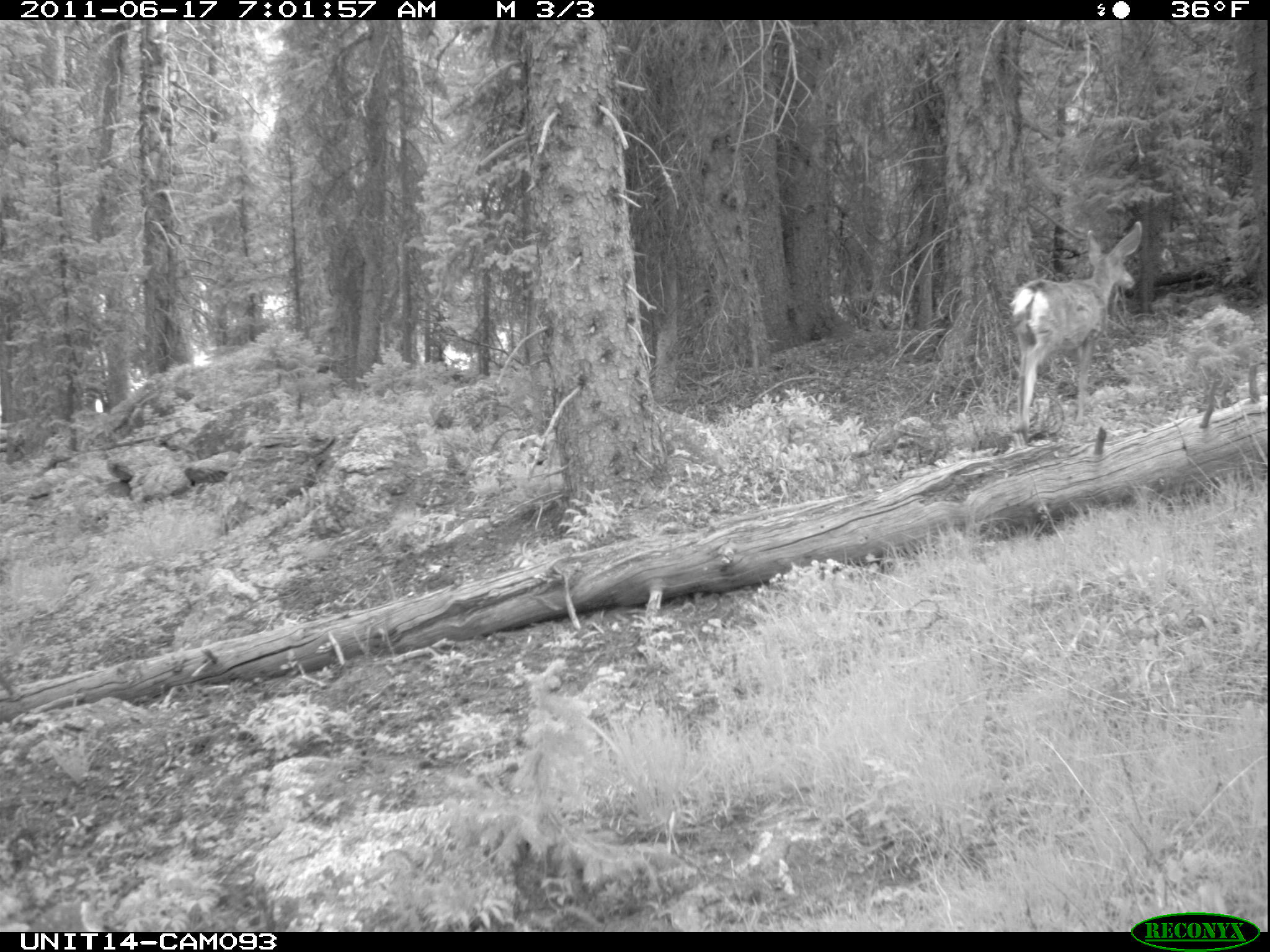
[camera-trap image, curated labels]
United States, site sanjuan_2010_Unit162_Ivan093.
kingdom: Animalia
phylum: Chordata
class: Mammalia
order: Artiodactyla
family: Cervidae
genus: Odocoileus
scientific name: Odocoileus hemionus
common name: mule deer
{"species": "Odocoileus hemionus (mule deer)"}